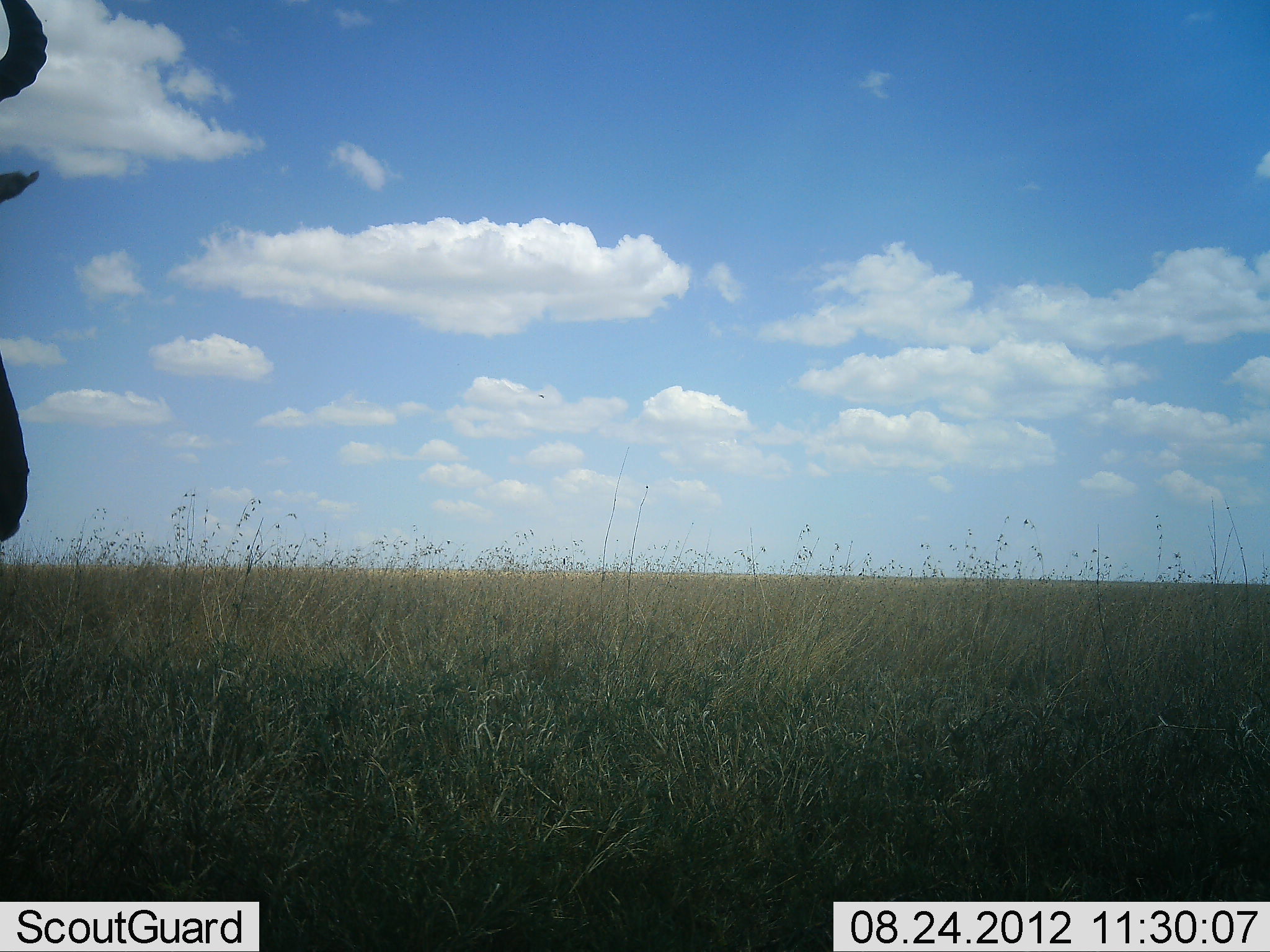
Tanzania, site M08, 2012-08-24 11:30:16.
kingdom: Animalia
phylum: Chordata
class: Mammalia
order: Artiodactyla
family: Bovidae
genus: Alcelaphus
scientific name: Alcelaphus buselaphus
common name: hartebeest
Hartebeest (Alcelaphus buselaphus), count 1. Behavior (volunteer vote fractions): standing 100%, resting 0%, moving 0%, interacting 0%. Young present (vote fraction): 0%. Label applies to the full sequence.